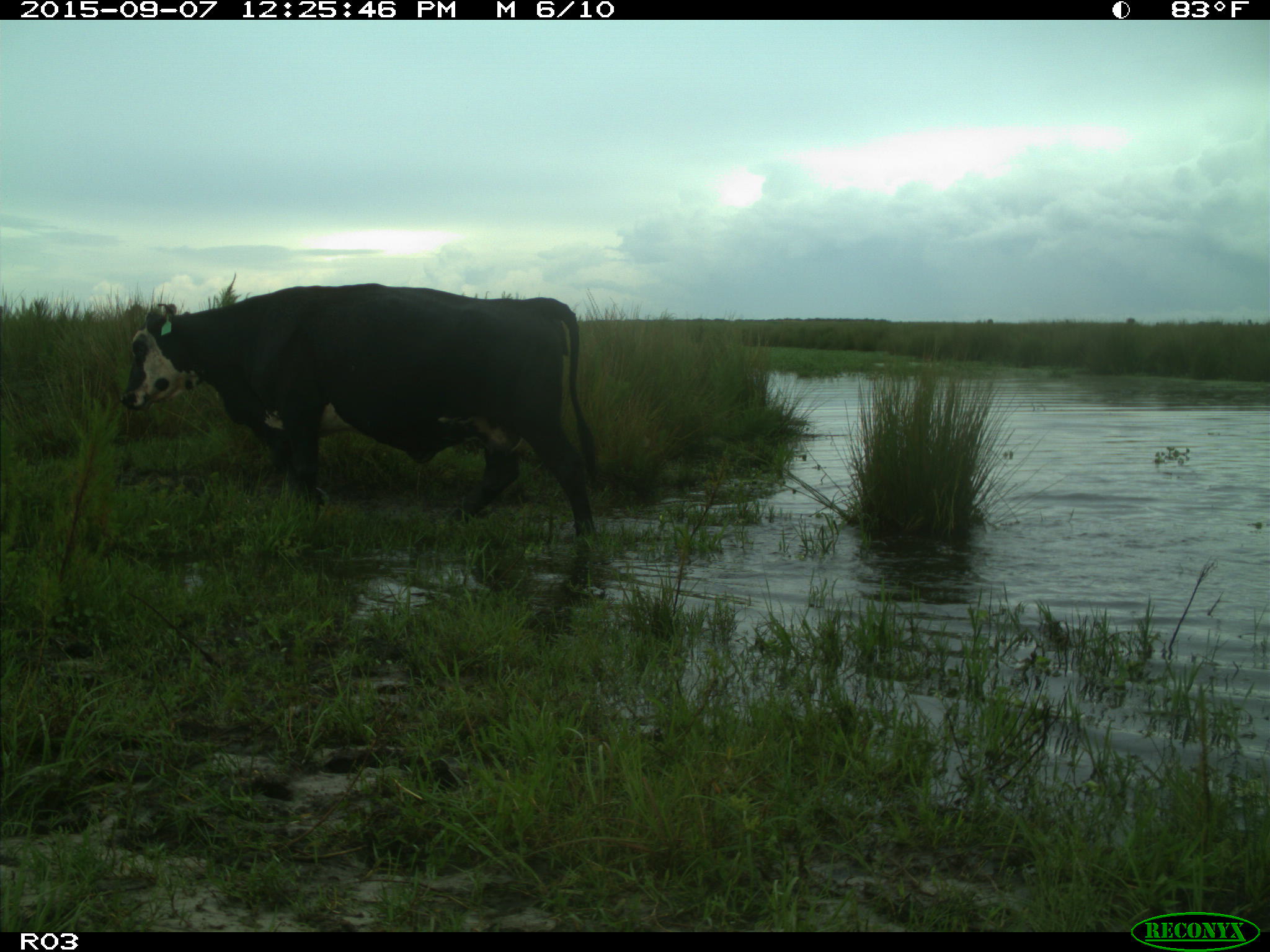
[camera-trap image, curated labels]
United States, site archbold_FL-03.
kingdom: Animalia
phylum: Chordata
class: Mammalia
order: Artiodactyla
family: Bovidae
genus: Bos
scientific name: Bos taurus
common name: domestic cow